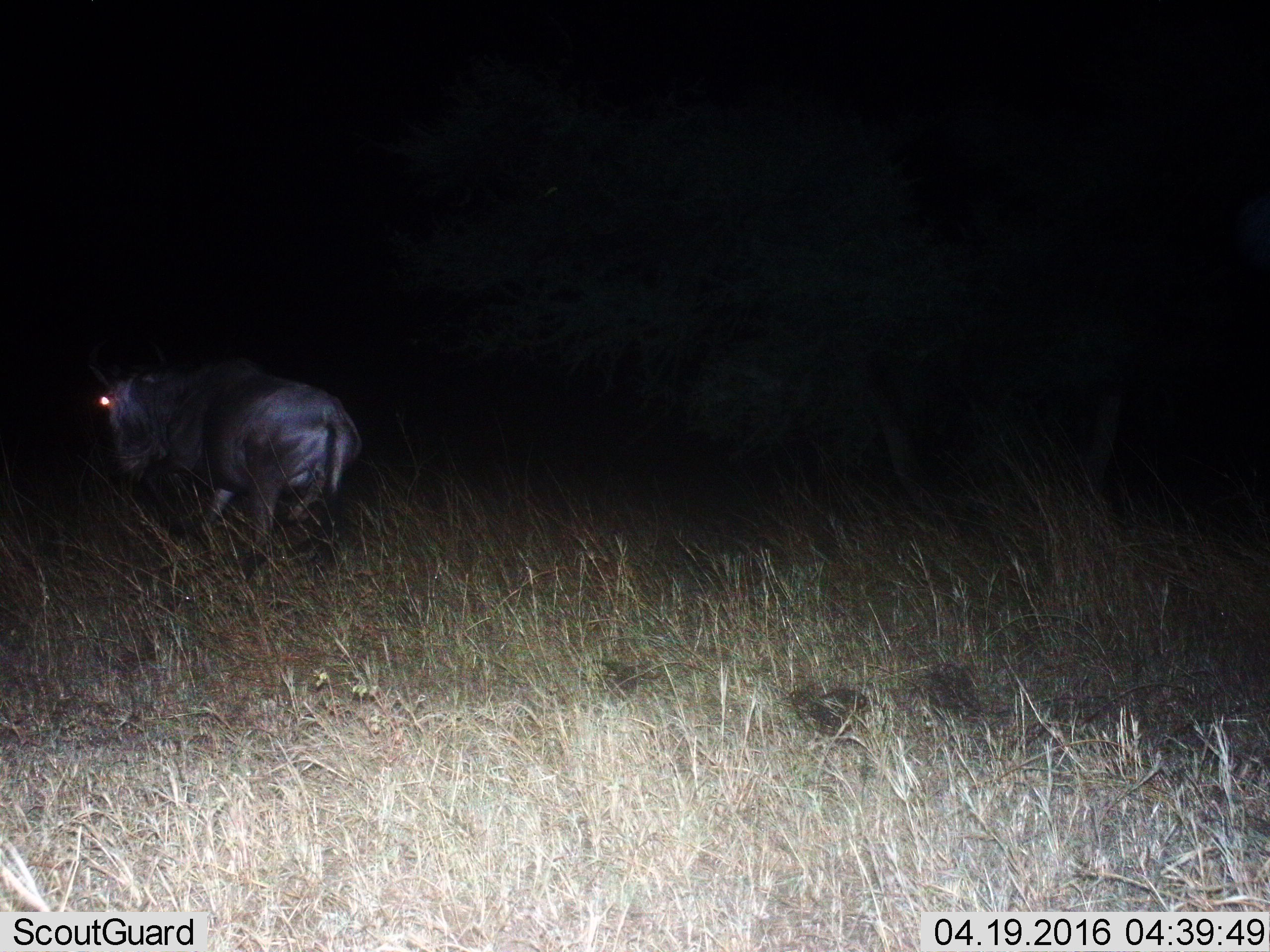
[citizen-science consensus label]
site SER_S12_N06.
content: unidentified animal